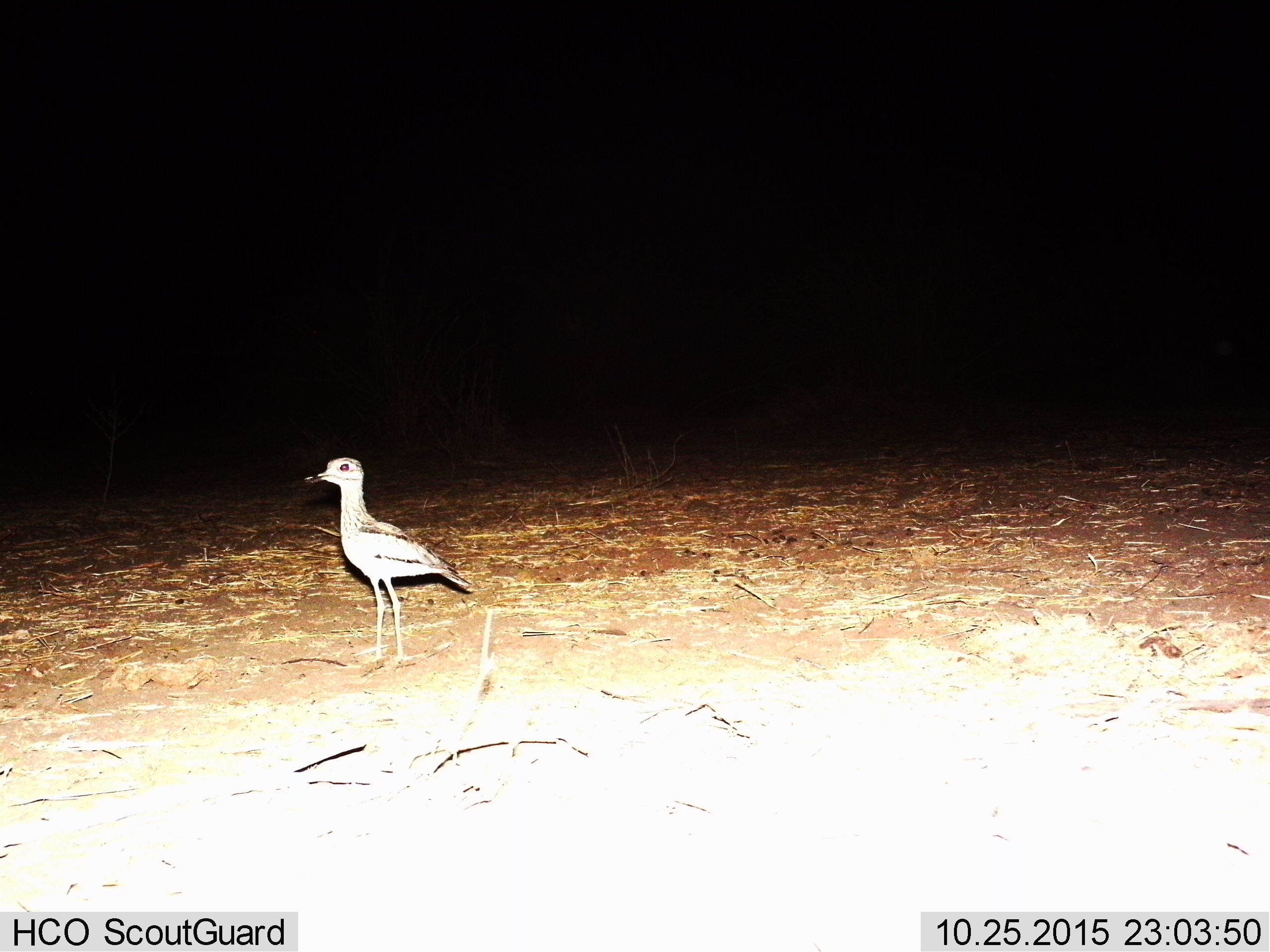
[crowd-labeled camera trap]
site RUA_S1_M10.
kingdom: Animalia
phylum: Chordata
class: Aves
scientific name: Aves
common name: bird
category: birdother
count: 1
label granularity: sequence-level